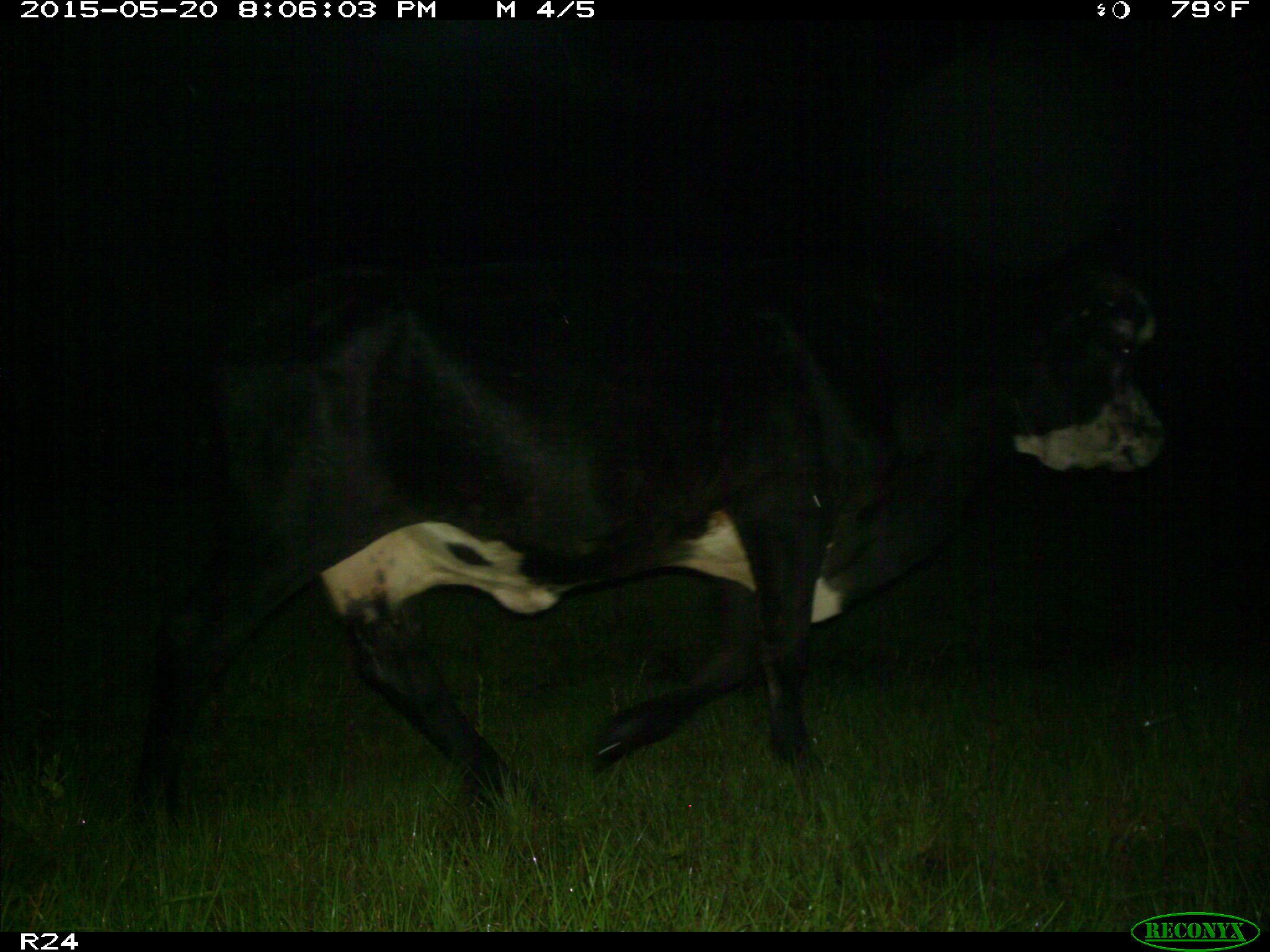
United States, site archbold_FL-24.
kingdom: Animalia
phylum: Chordata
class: Mammalia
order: Artiodactyla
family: Bovidae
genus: Bos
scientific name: Bos taurus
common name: domestic cow